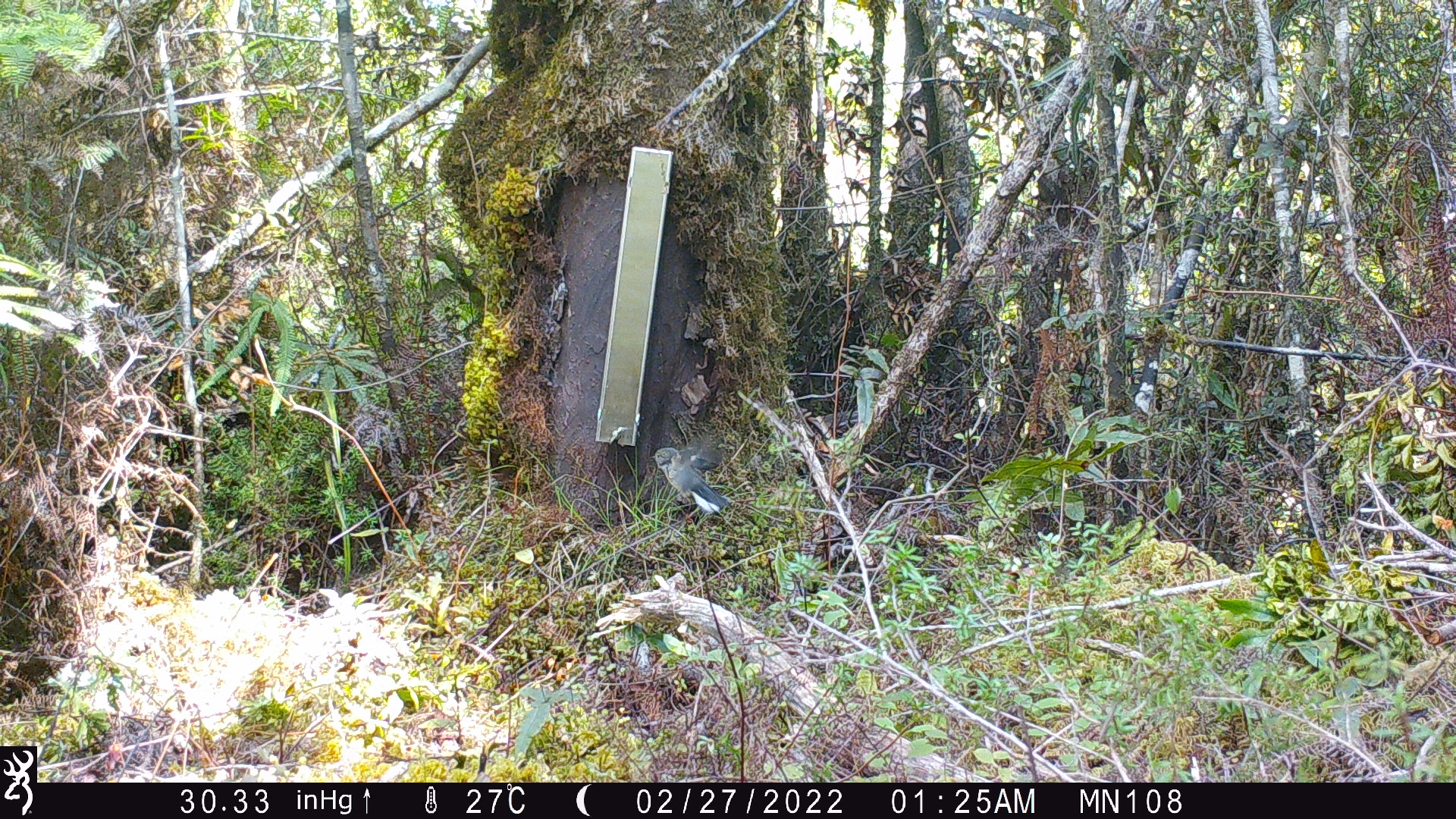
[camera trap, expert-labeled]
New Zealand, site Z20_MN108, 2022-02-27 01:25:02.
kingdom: Animalia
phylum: Chordata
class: Aves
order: Passeriformes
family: Petroicidae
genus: Petroica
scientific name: Petroica macrocephala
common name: tomtit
Tomtit (Petroica macrocephala).